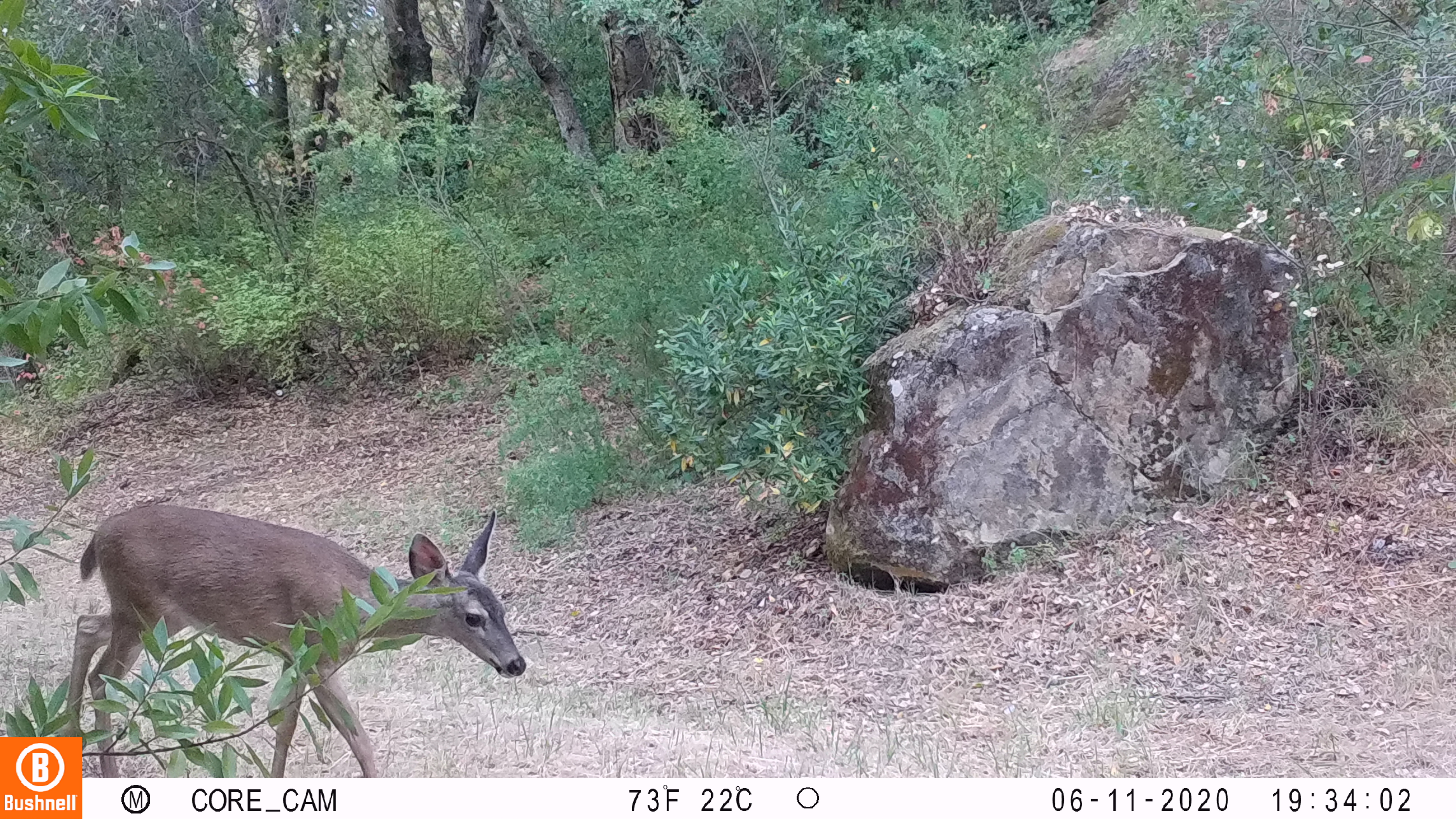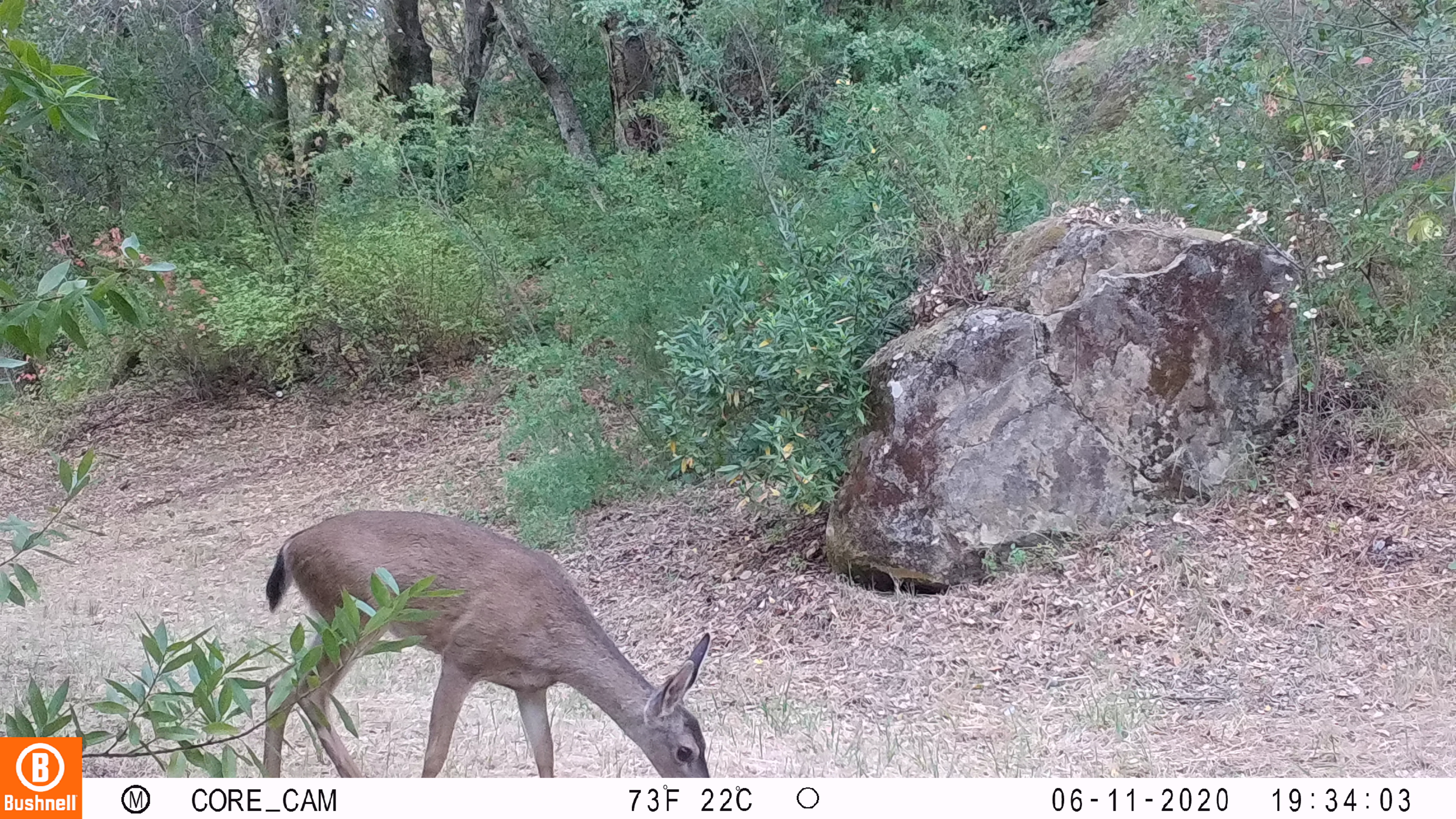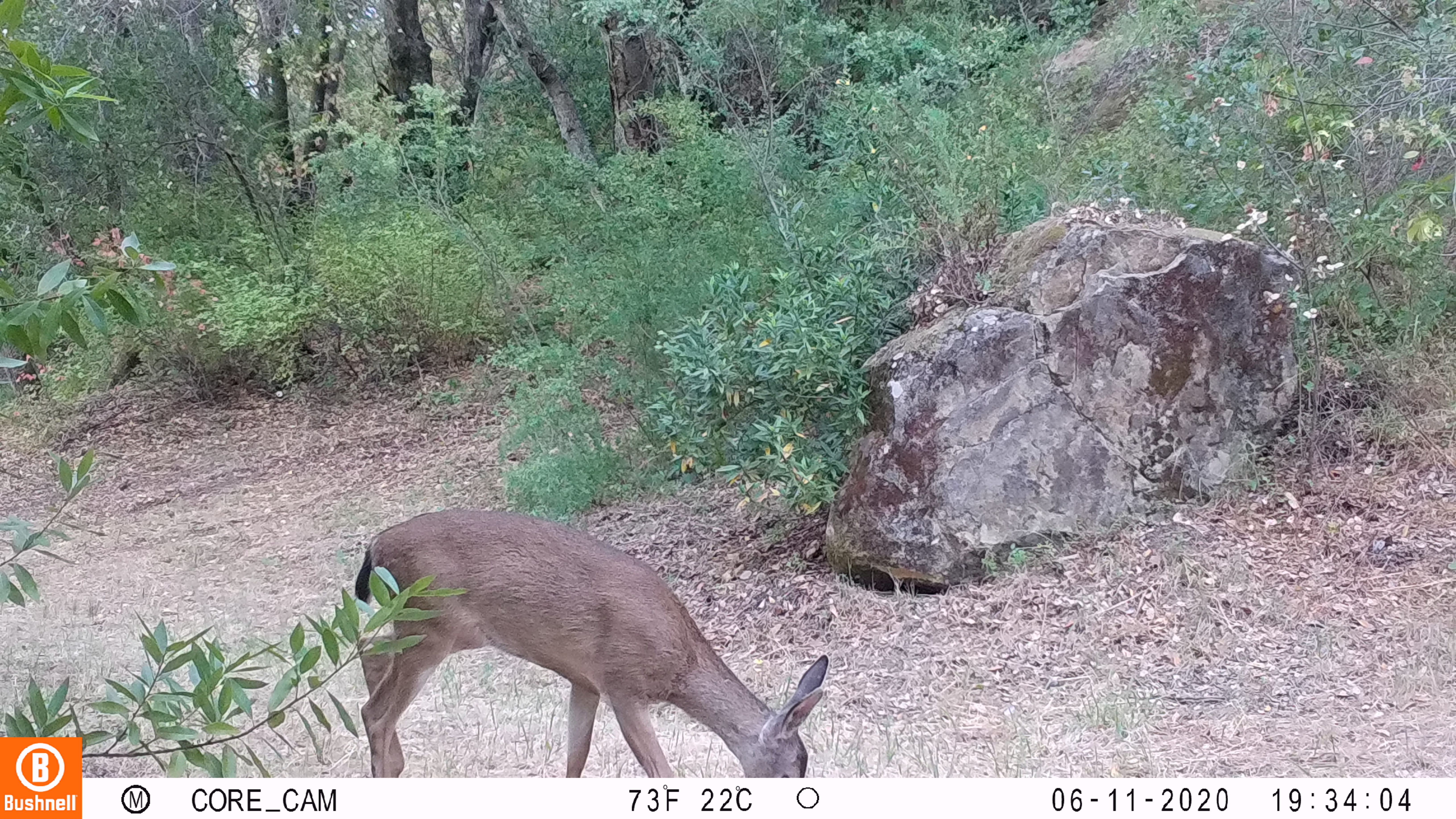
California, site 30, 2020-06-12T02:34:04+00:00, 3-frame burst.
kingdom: Animalia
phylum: Chordata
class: Mammalia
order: Artiodactyla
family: Cervidae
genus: Odocoileus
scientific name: Odocoileus hemionus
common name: mule deer